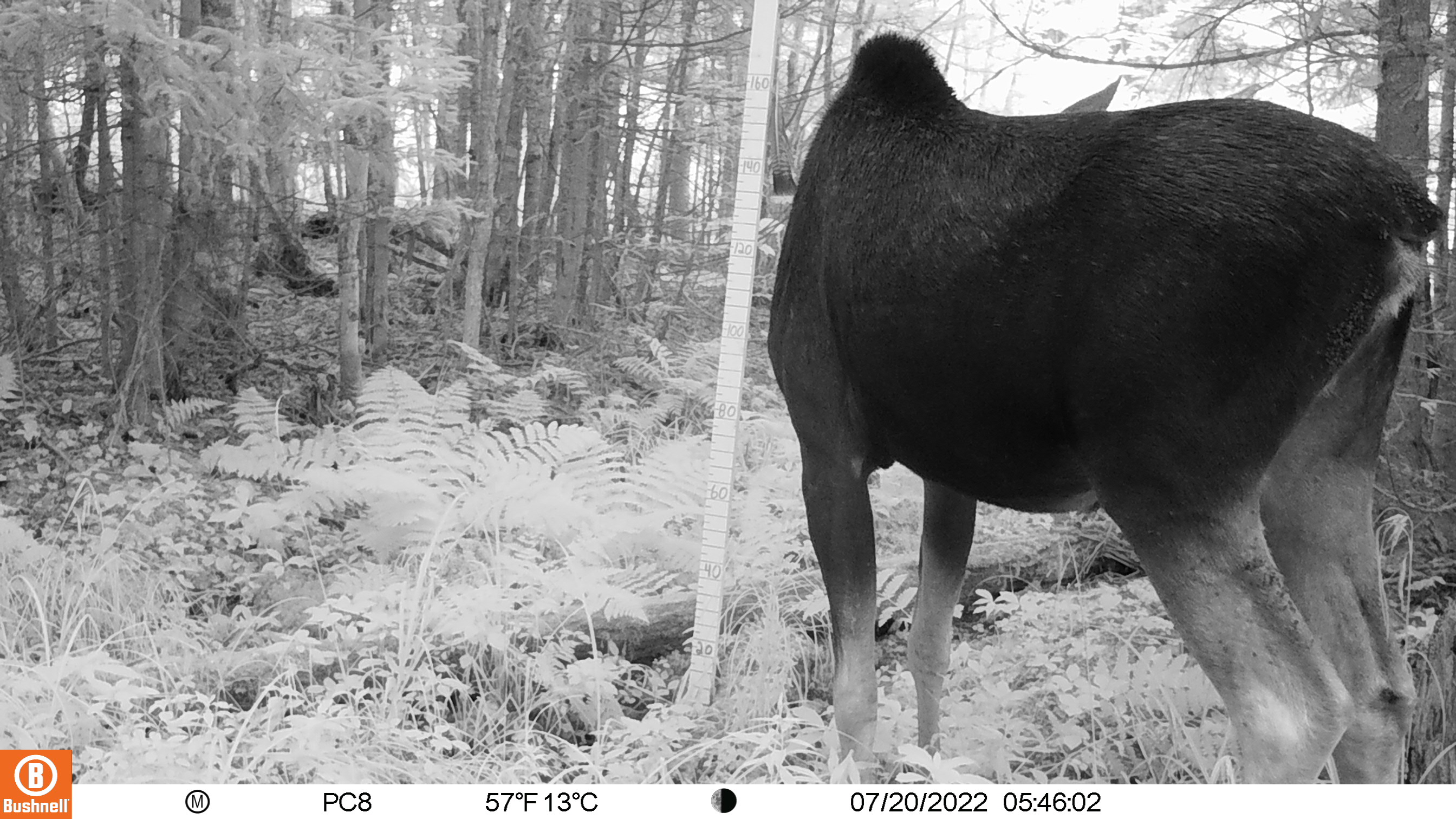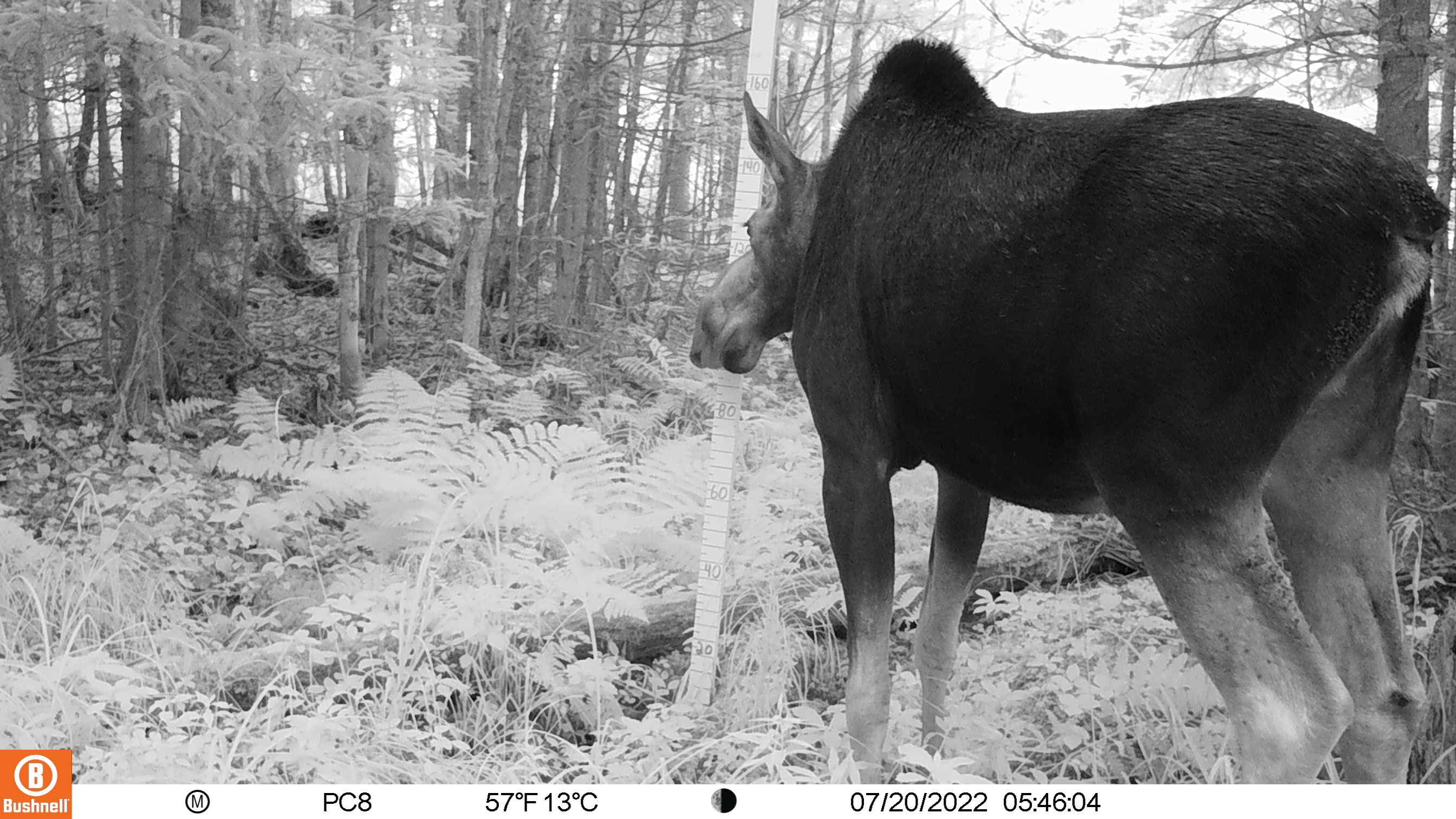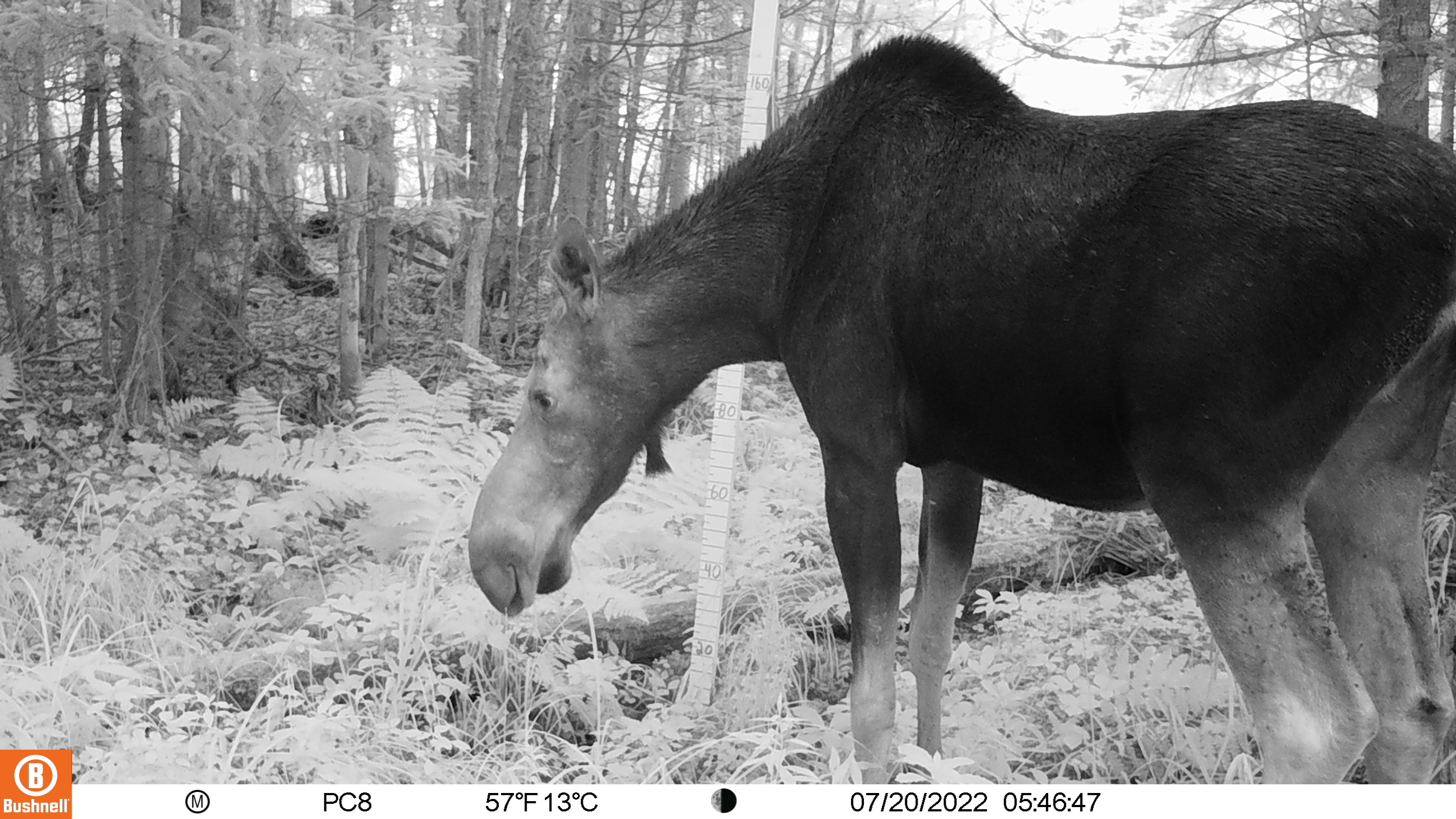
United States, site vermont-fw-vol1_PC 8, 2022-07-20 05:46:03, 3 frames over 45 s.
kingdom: Animalia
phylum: Chordata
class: Mammalia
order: Artiodactyla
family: Cervidae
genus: Alces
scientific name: Alces alces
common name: moose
Moose (Alces alces).